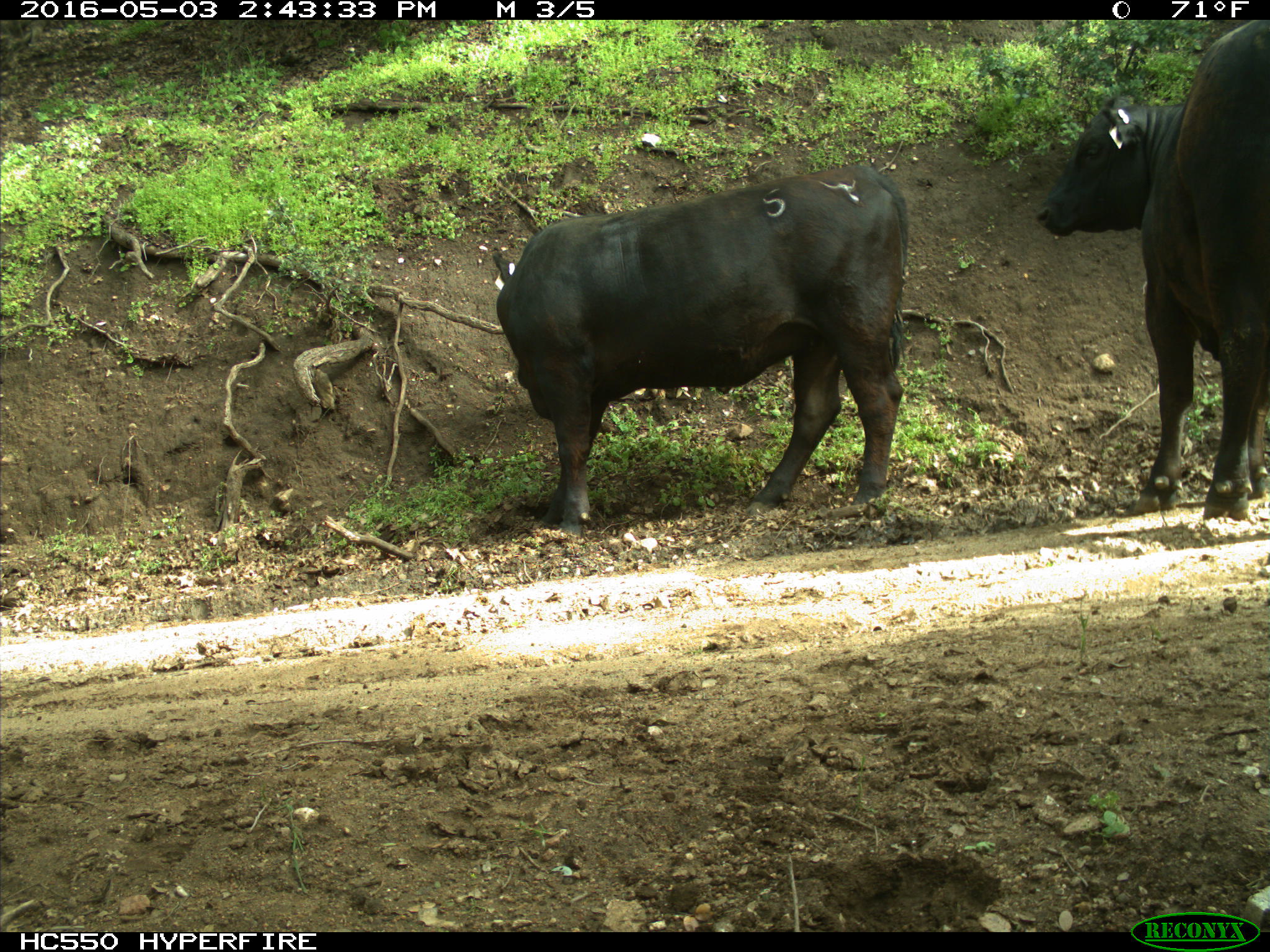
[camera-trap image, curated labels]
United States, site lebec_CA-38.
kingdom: Animalia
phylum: Chordata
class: Mammalia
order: Artiodactyla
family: Bovidae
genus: Bos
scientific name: Bos taurus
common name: domestic cow